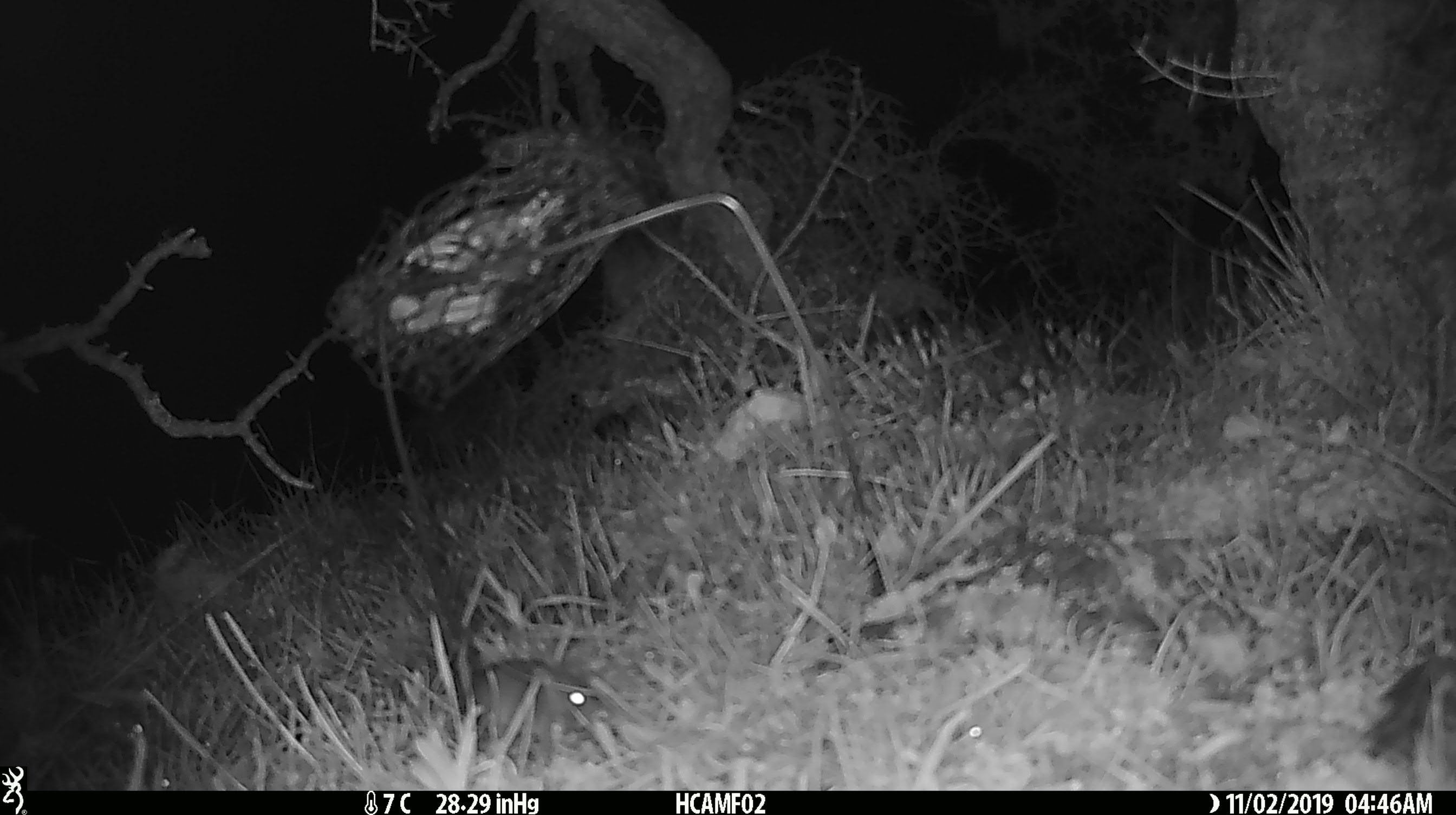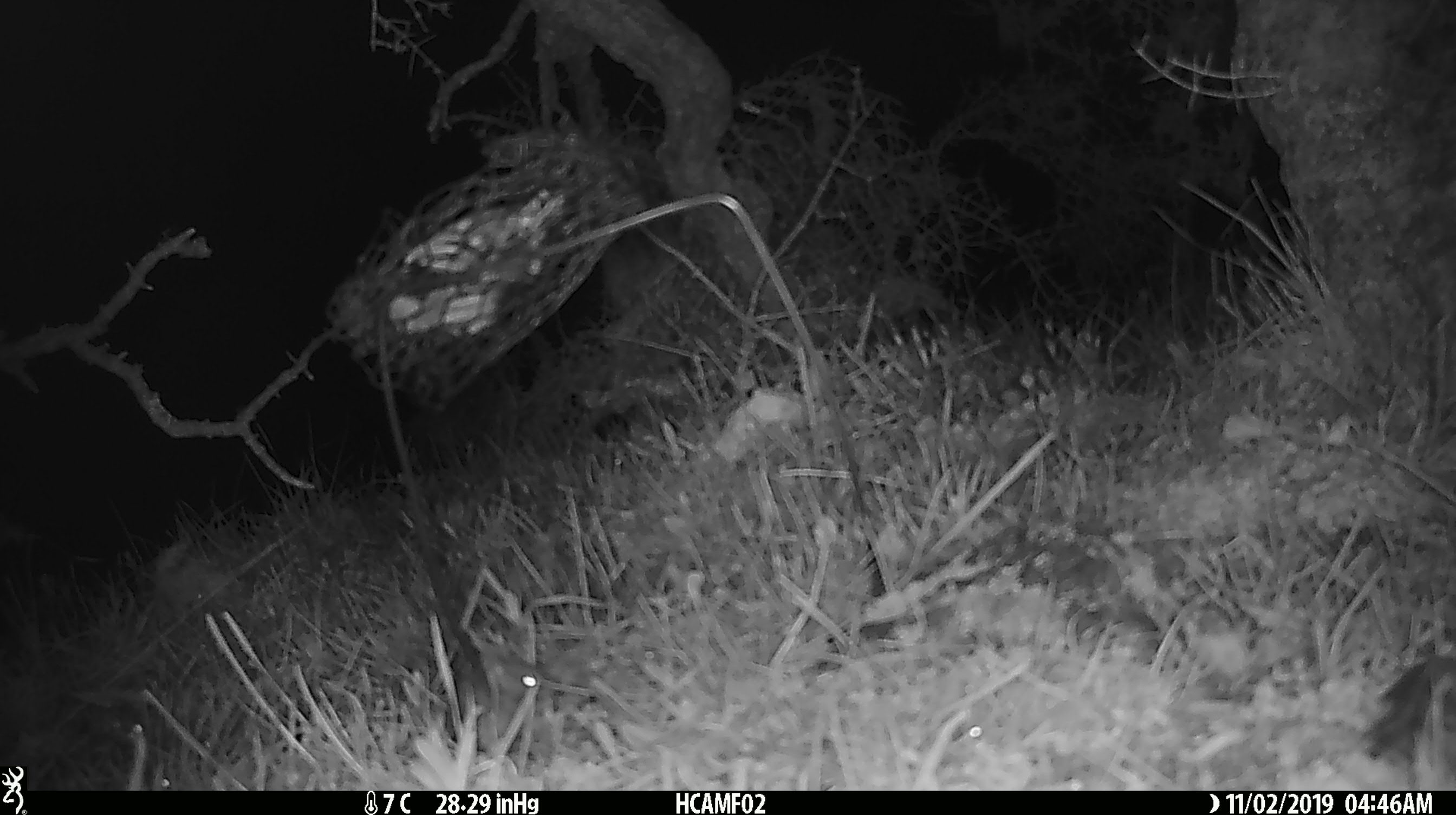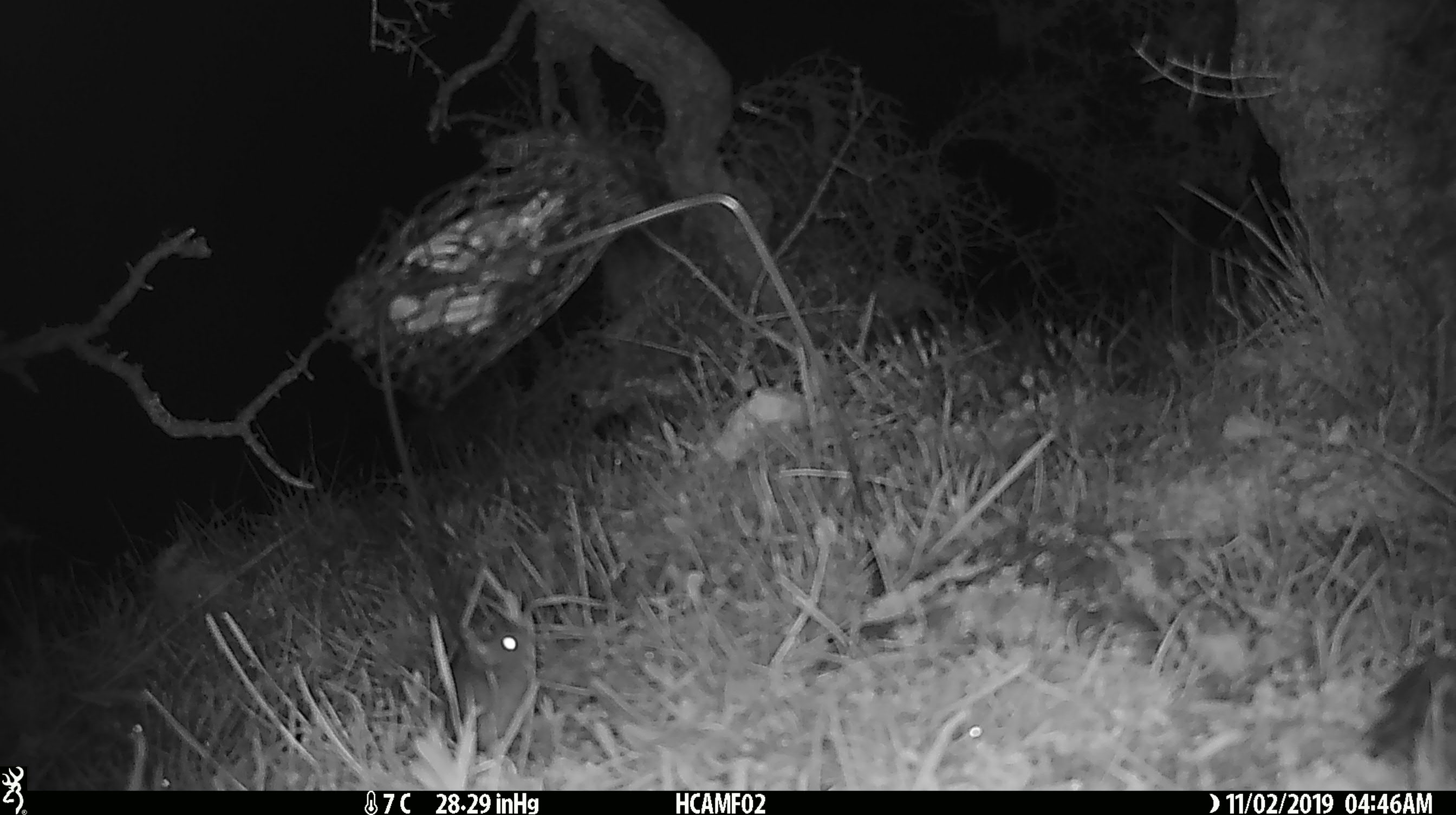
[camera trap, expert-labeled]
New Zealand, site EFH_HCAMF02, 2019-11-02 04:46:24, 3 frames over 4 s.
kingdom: Animalia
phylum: Chordata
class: Mammalia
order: Rodentia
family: Muridae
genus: Mus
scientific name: Mus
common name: mouse